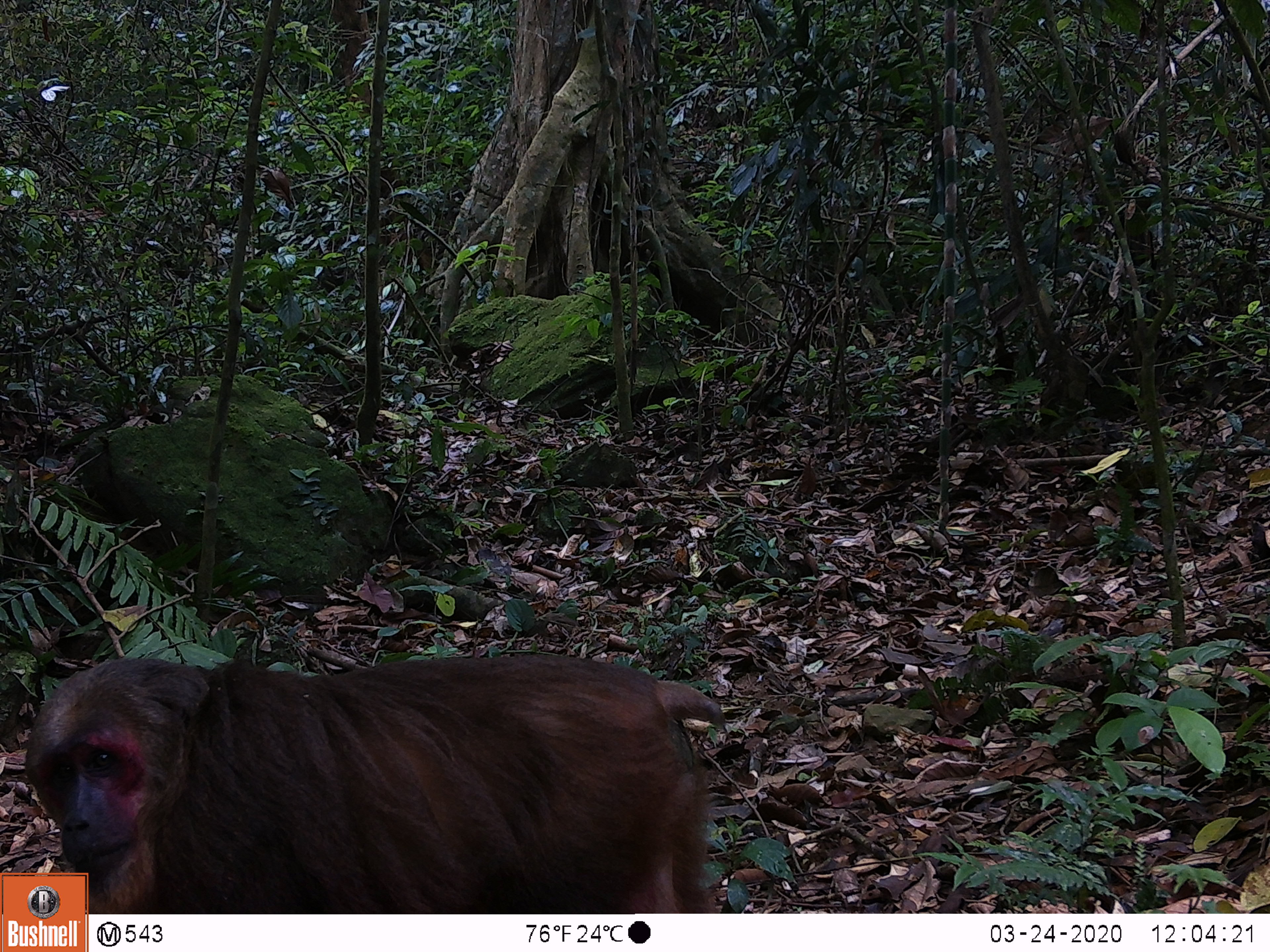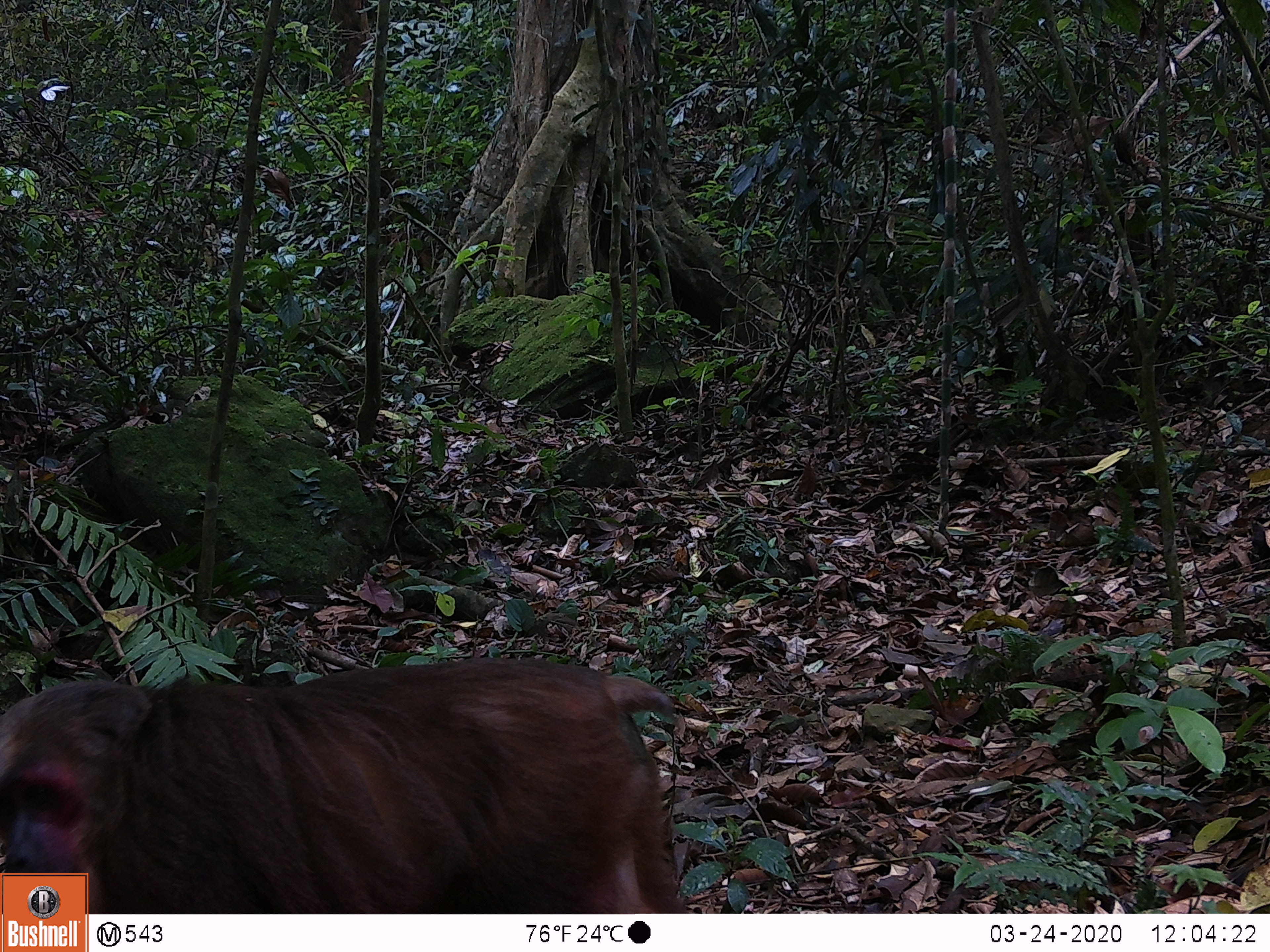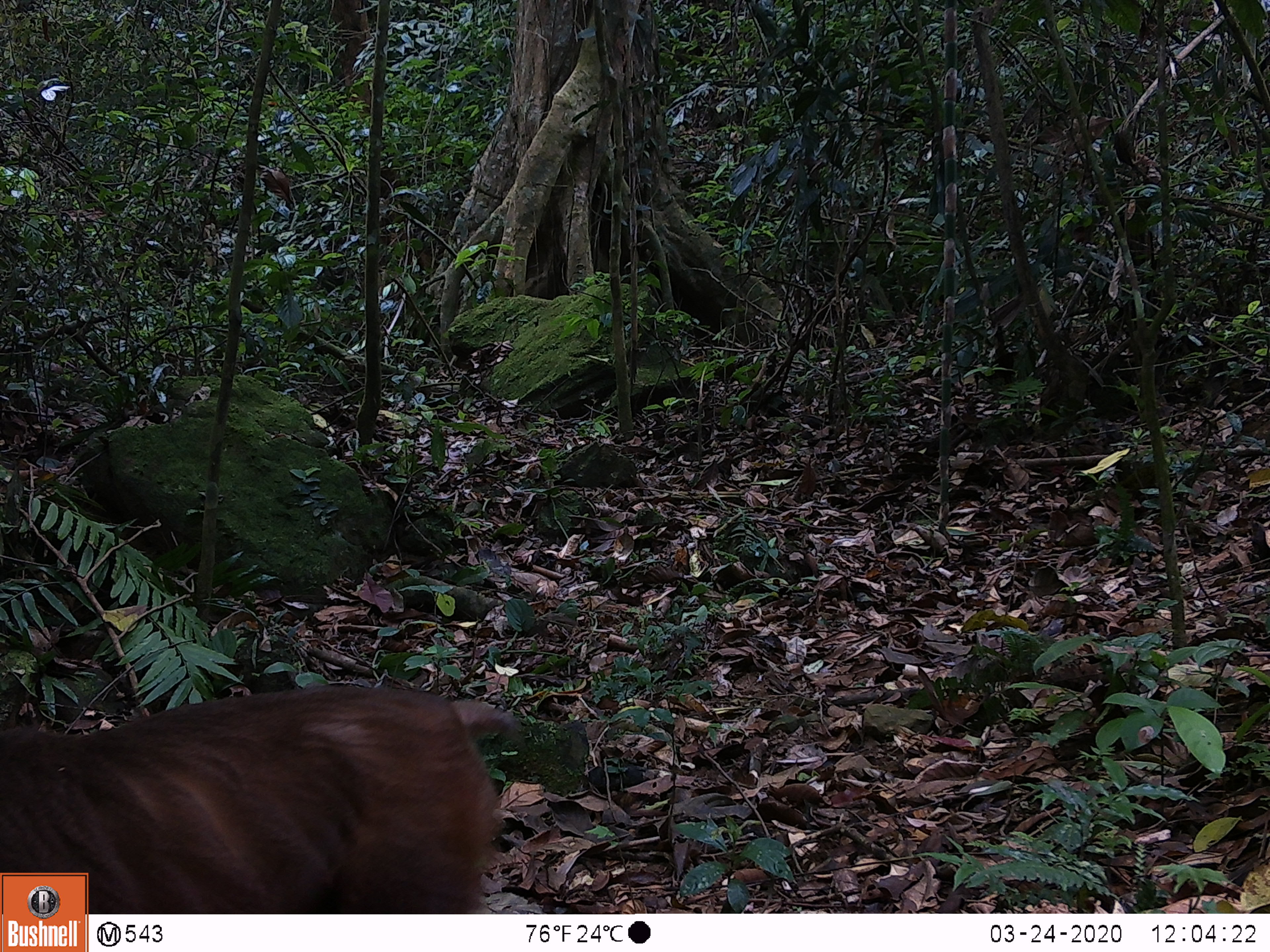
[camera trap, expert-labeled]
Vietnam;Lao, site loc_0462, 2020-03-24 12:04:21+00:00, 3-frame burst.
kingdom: Animalia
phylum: Chordata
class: Mammalia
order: Primates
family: Cercopithecidae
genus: Macaca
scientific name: Macaca arctoides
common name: stump-tailed macaque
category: stump tailed macaque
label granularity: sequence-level